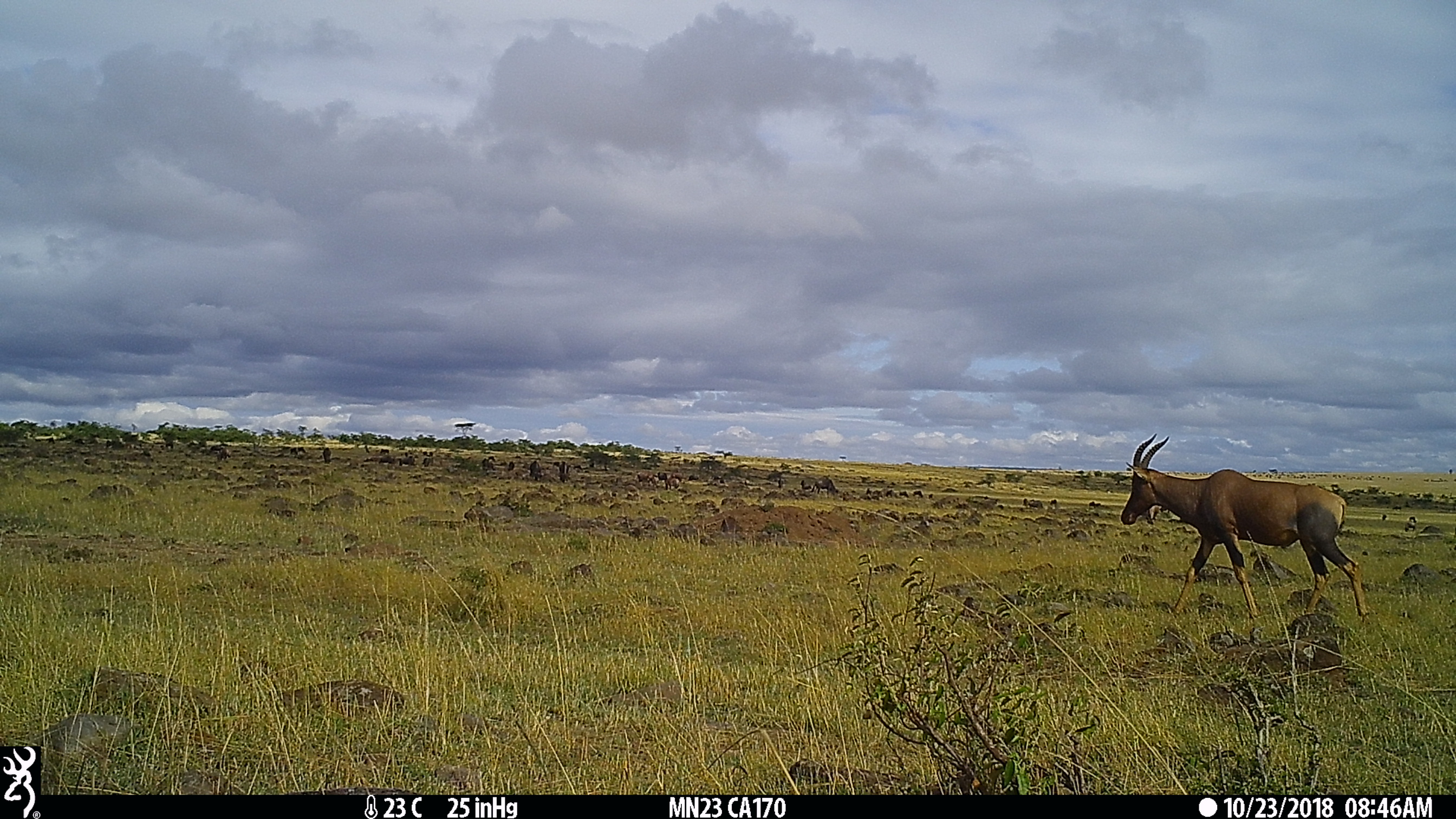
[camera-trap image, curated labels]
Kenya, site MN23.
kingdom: Animalia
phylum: Chordata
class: Mammalia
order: Artiodactyla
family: Bovidae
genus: Damaliscus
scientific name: Damaliscus lunatus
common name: topi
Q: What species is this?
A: Topi (Damaliscus lunatus).